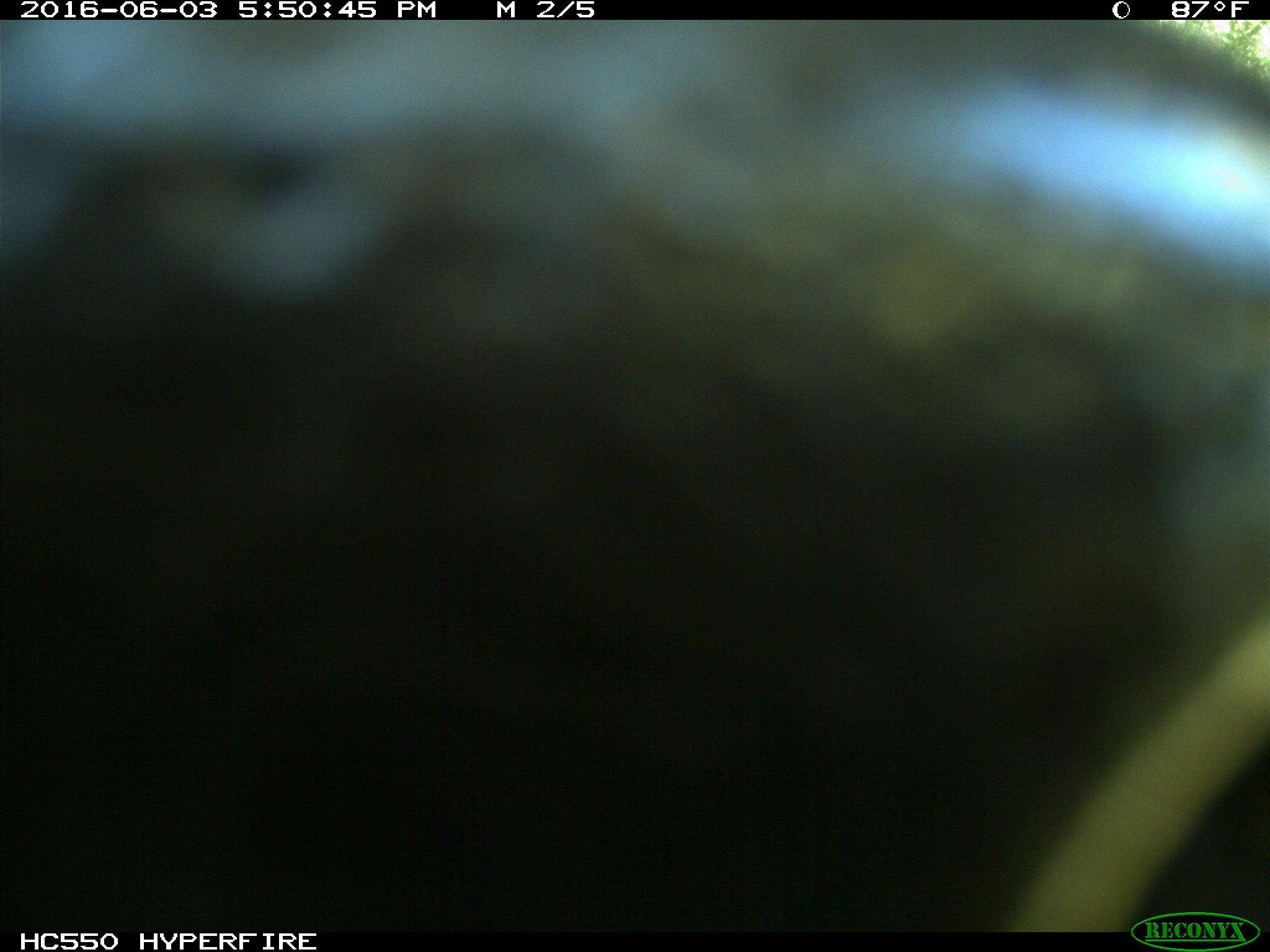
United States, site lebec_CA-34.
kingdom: Animalia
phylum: Chordata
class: Mammalia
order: Artiodactyla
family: Bovidae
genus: Bos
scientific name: Bos taurus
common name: domestic cow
Bos taurus (domestic cow).